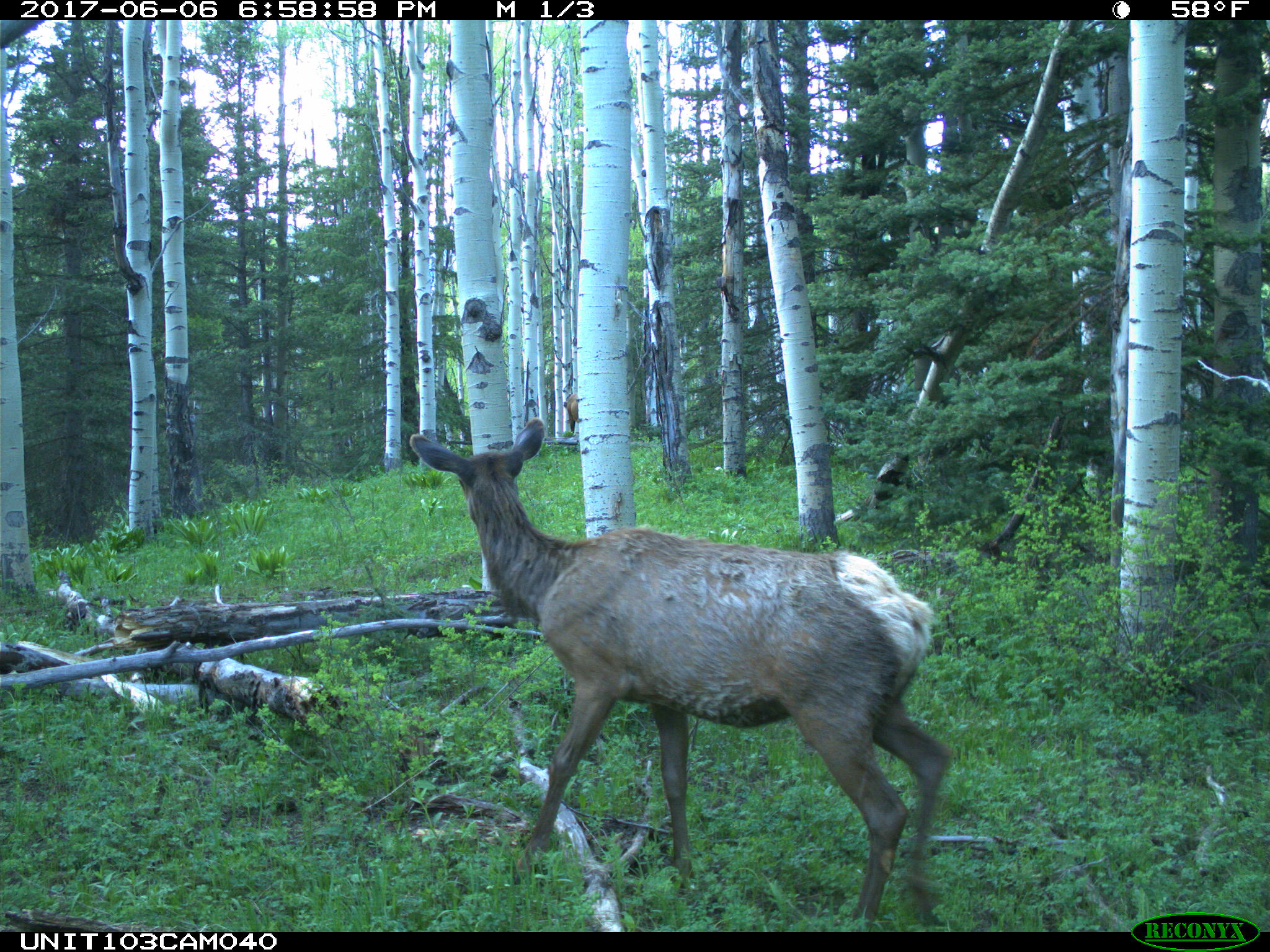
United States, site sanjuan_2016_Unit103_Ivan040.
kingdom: Animalia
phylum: Chordata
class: Mammalia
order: Artiodactyla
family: Cervidae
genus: Cervus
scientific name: Cervus elaphus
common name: red deer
Cervus elaphus (red deer).